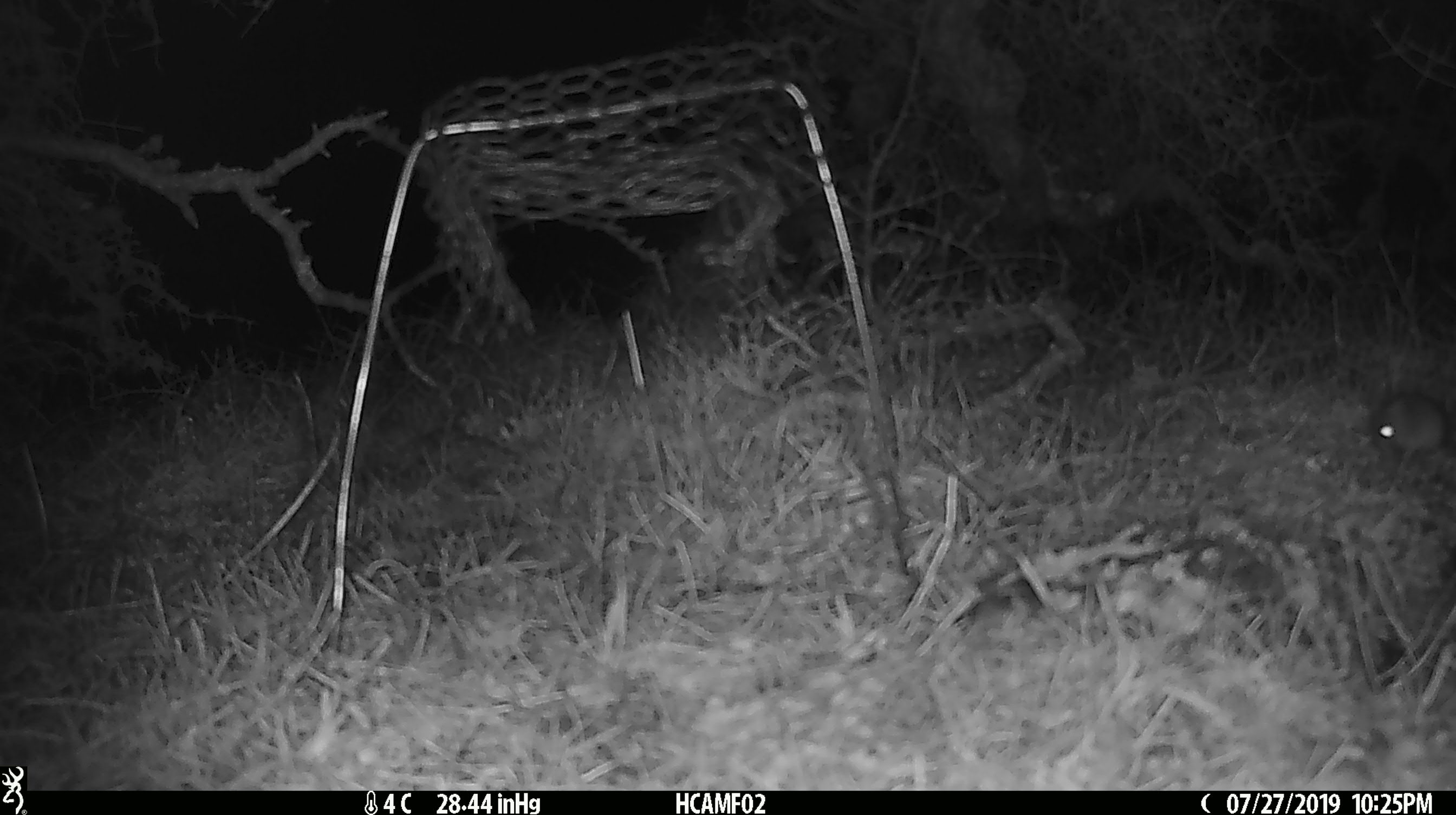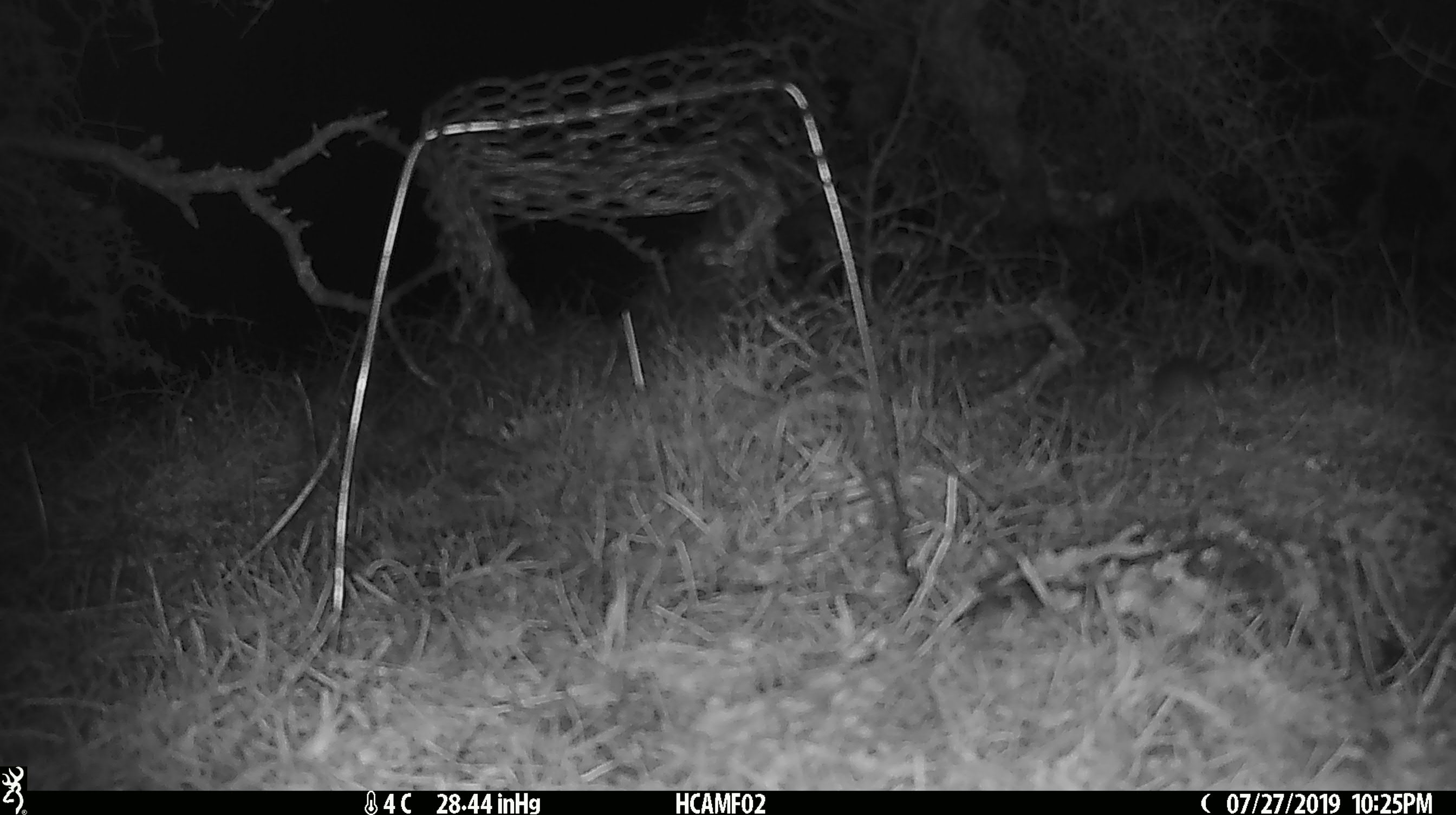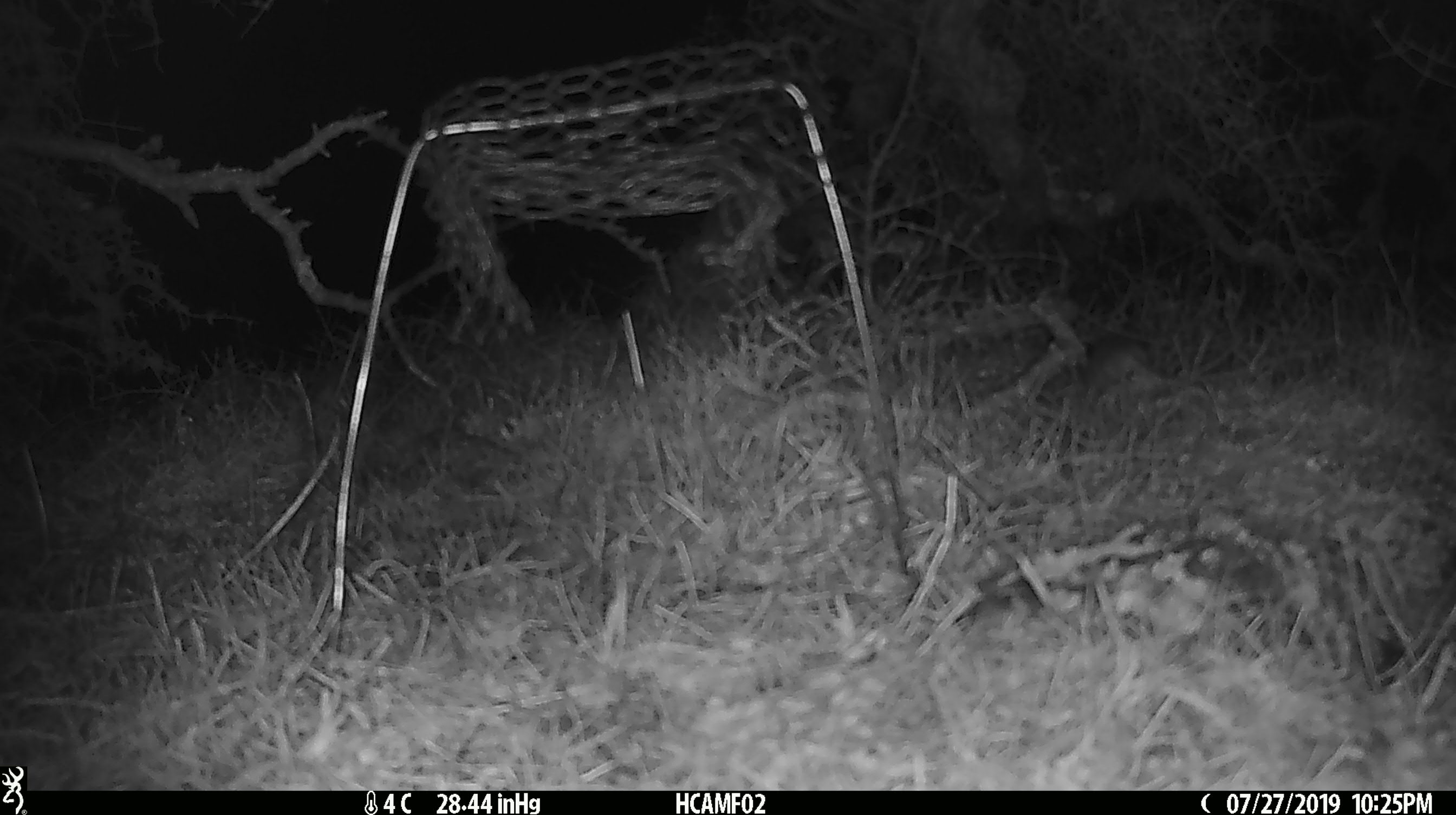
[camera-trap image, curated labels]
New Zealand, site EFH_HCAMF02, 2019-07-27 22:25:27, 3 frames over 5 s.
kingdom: Animalia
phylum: Chordata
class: Mammalia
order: Rodentia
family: Muridae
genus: Mus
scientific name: Mus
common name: mouse